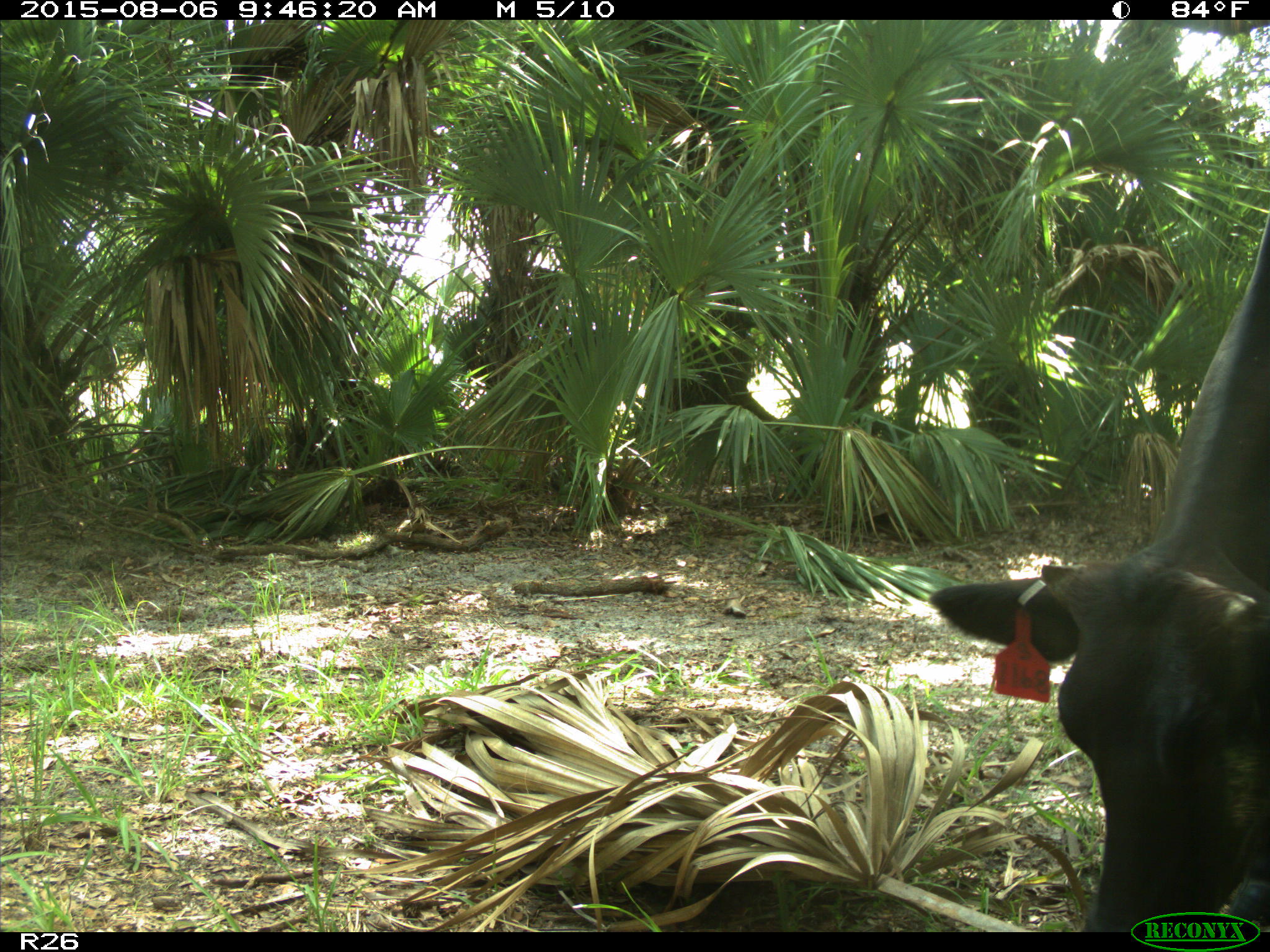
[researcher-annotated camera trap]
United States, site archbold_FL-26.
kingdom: Animalia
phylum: Chordata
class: Mammalia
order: Artiodactyla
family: Bovidae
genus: Bos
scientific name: Bos taurus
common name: domestic cow